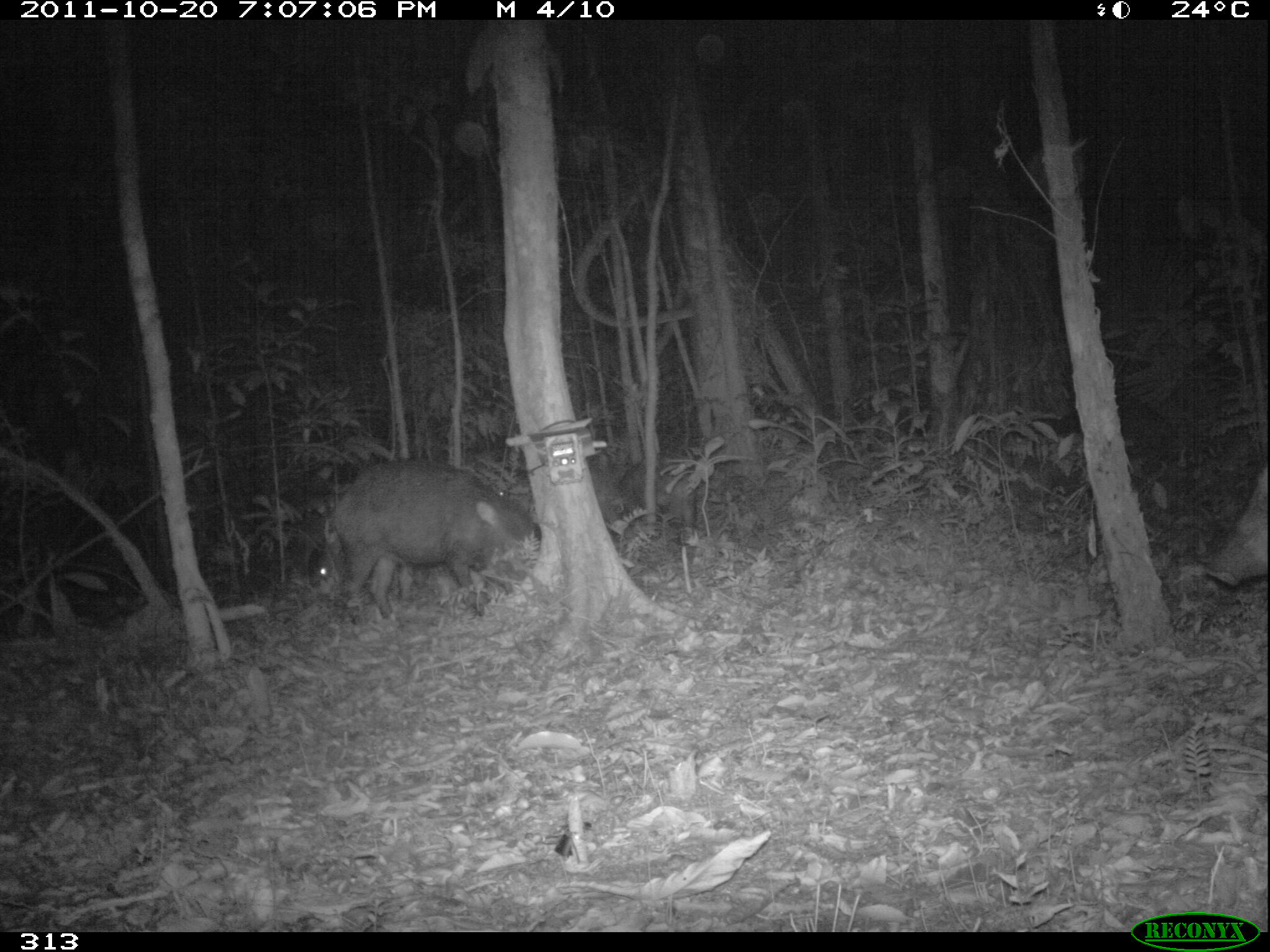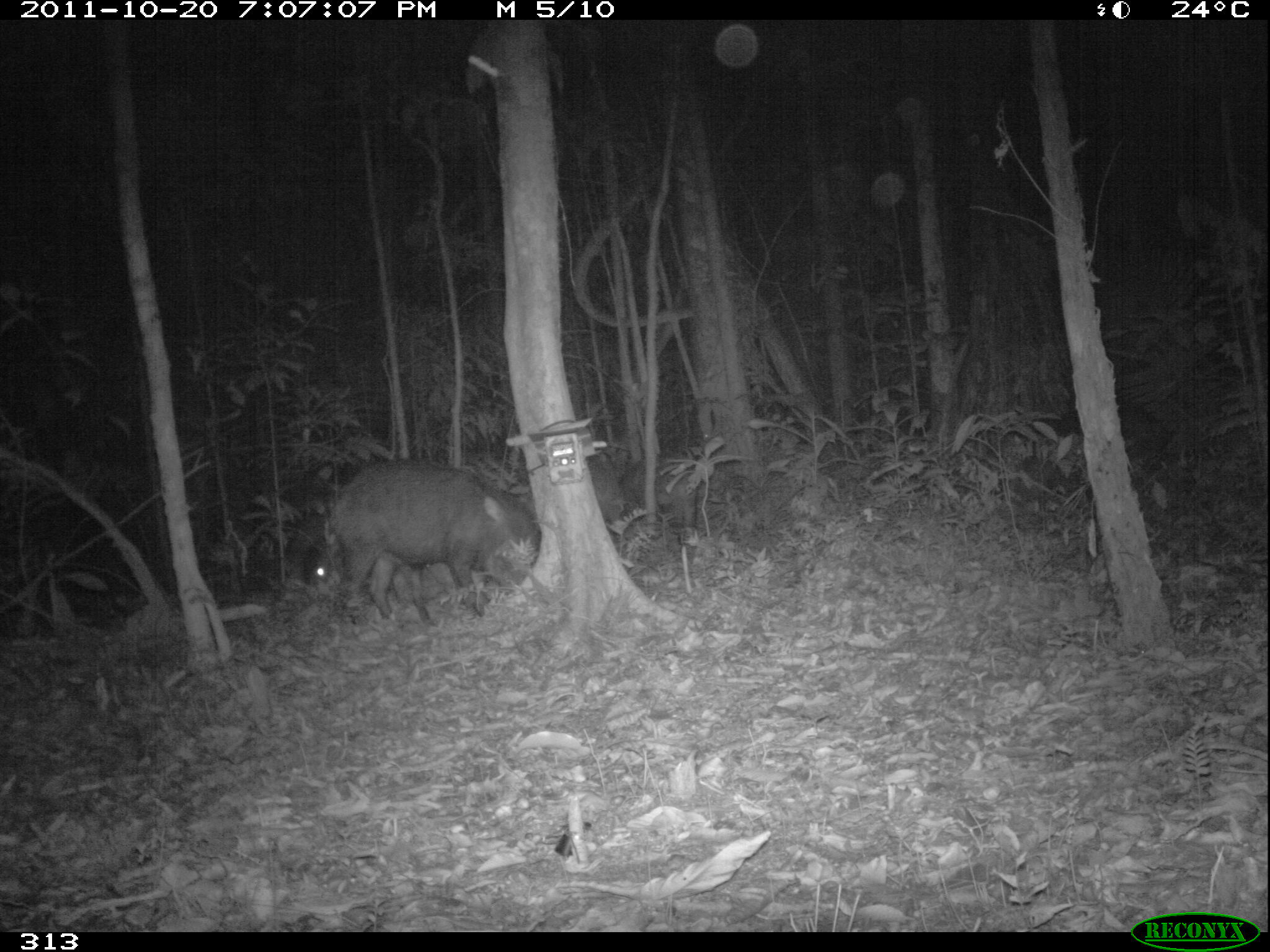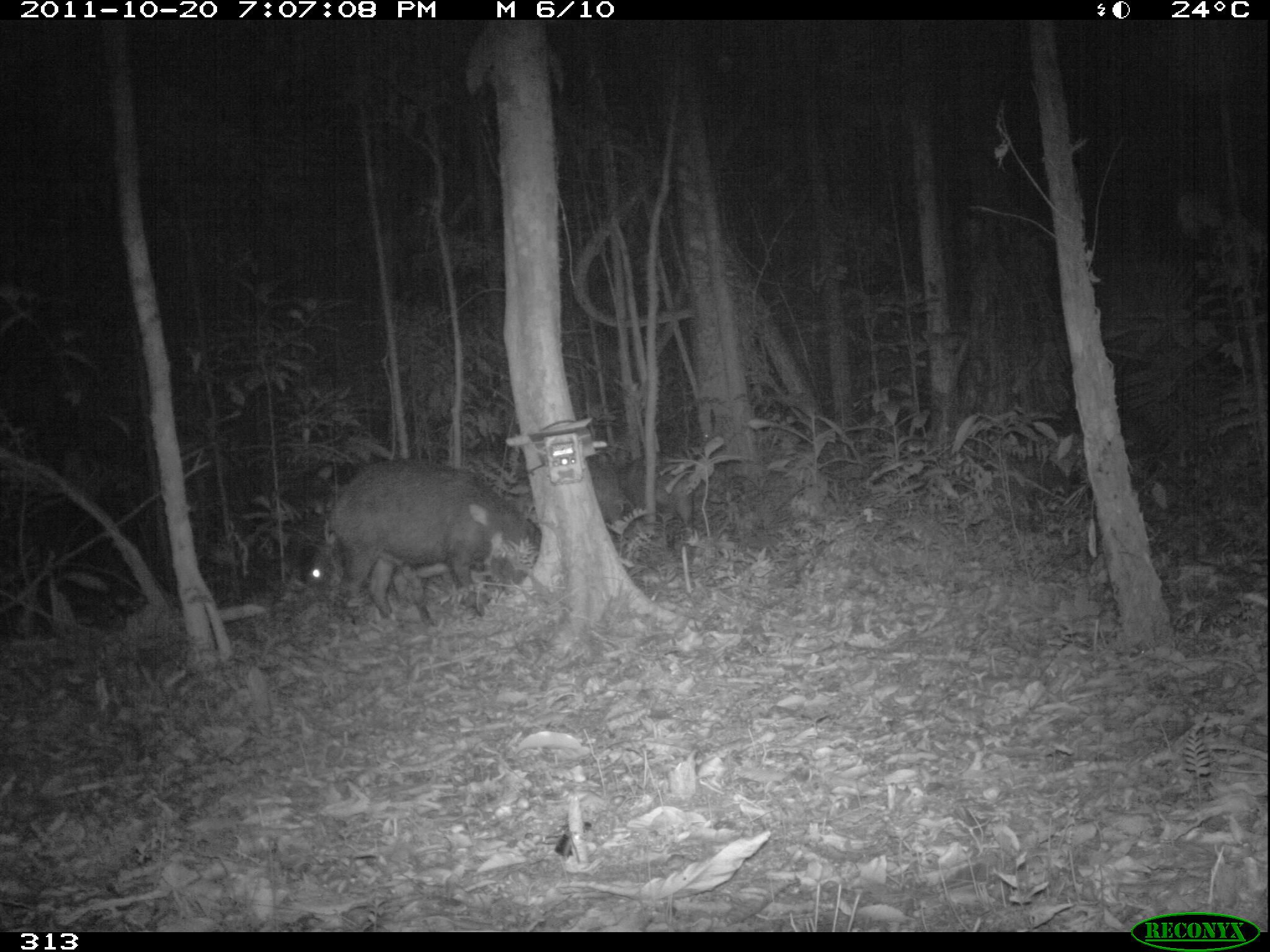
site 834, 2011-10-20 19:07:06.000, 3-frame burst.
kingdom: Animalia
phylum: Chordata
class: Mammalia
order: Artiodactyla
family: Tayassuidae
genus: Tayassu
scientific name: Tayassu pecari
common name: white-lipped peccary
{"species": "Tayassu pecari (white-lipped peccary)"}